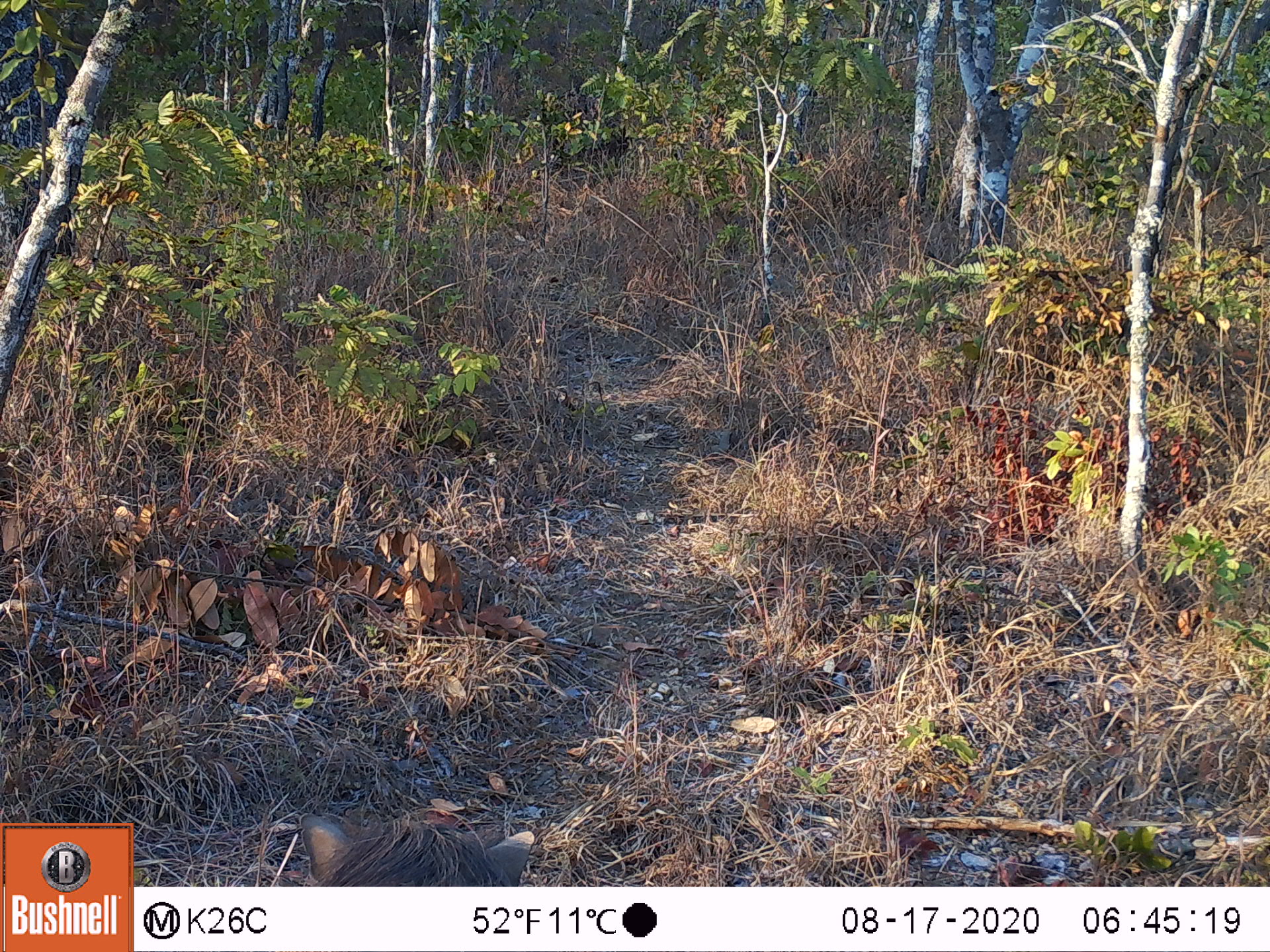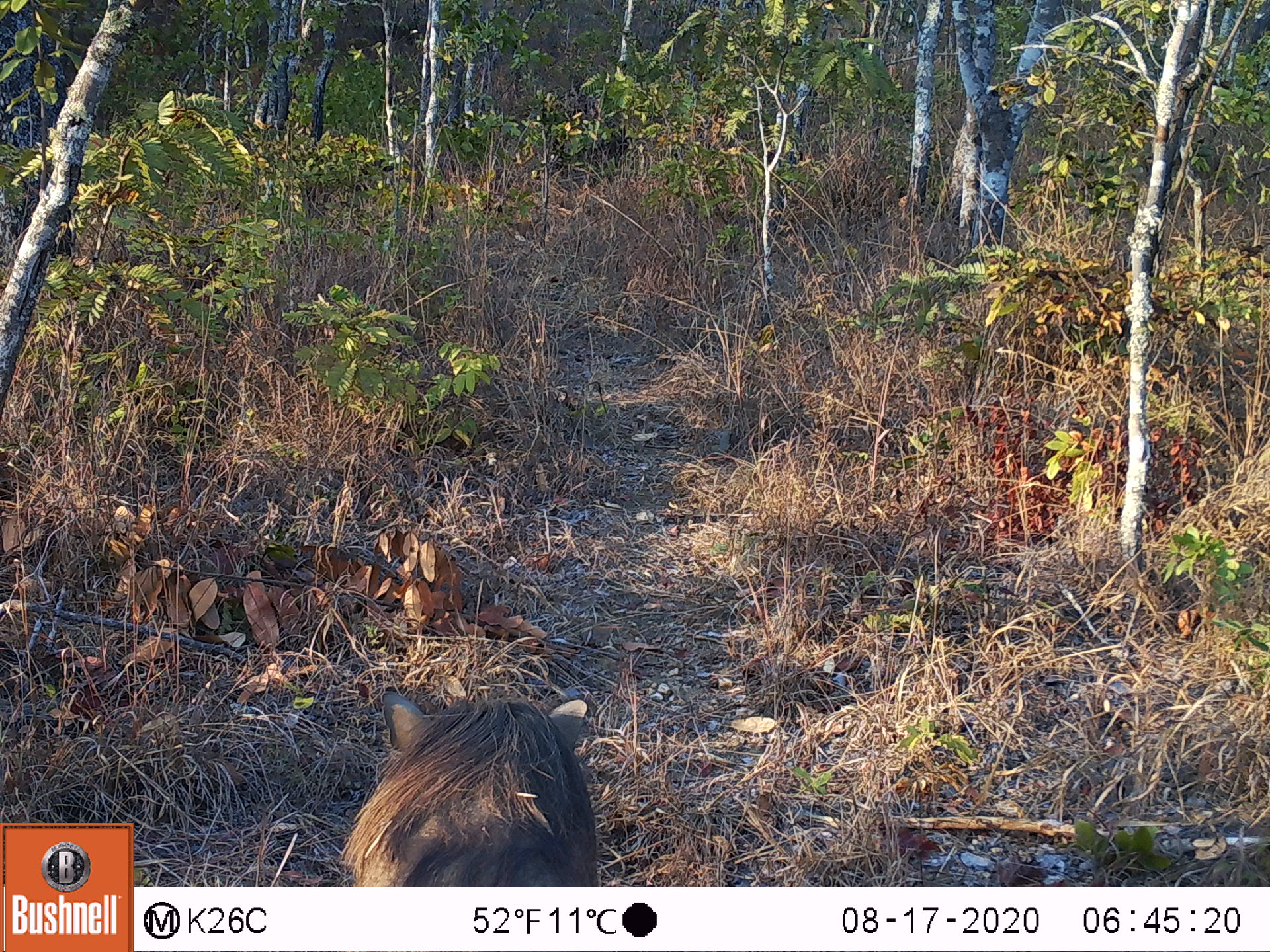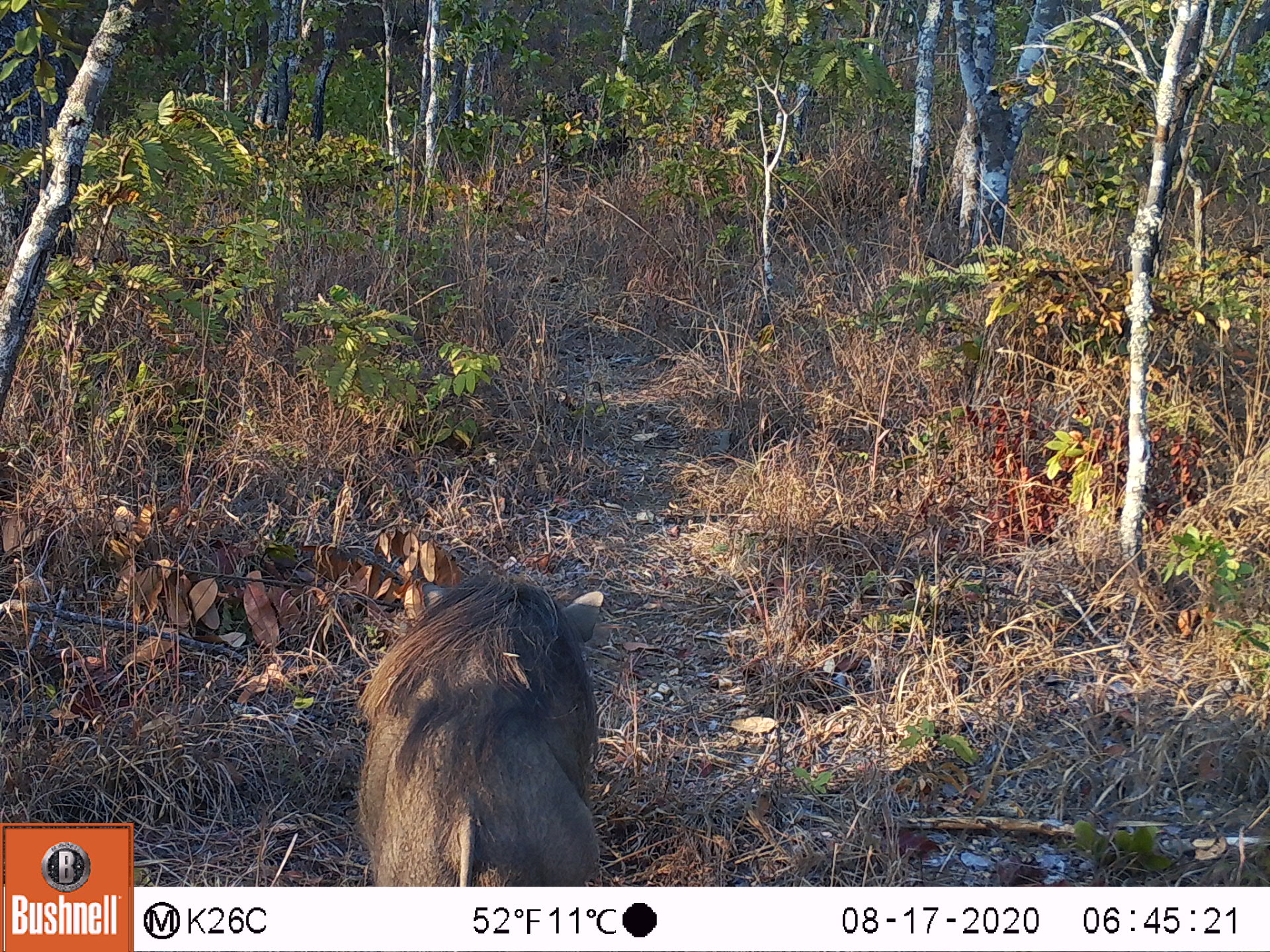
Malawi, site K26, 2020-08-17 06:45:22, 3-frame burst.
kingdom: Animalia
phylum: Chordata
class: Mammalia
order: Artiodactyla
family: Suidae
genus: Phacochoerus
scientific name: Phacochoerus africanus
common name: common warthog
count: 1